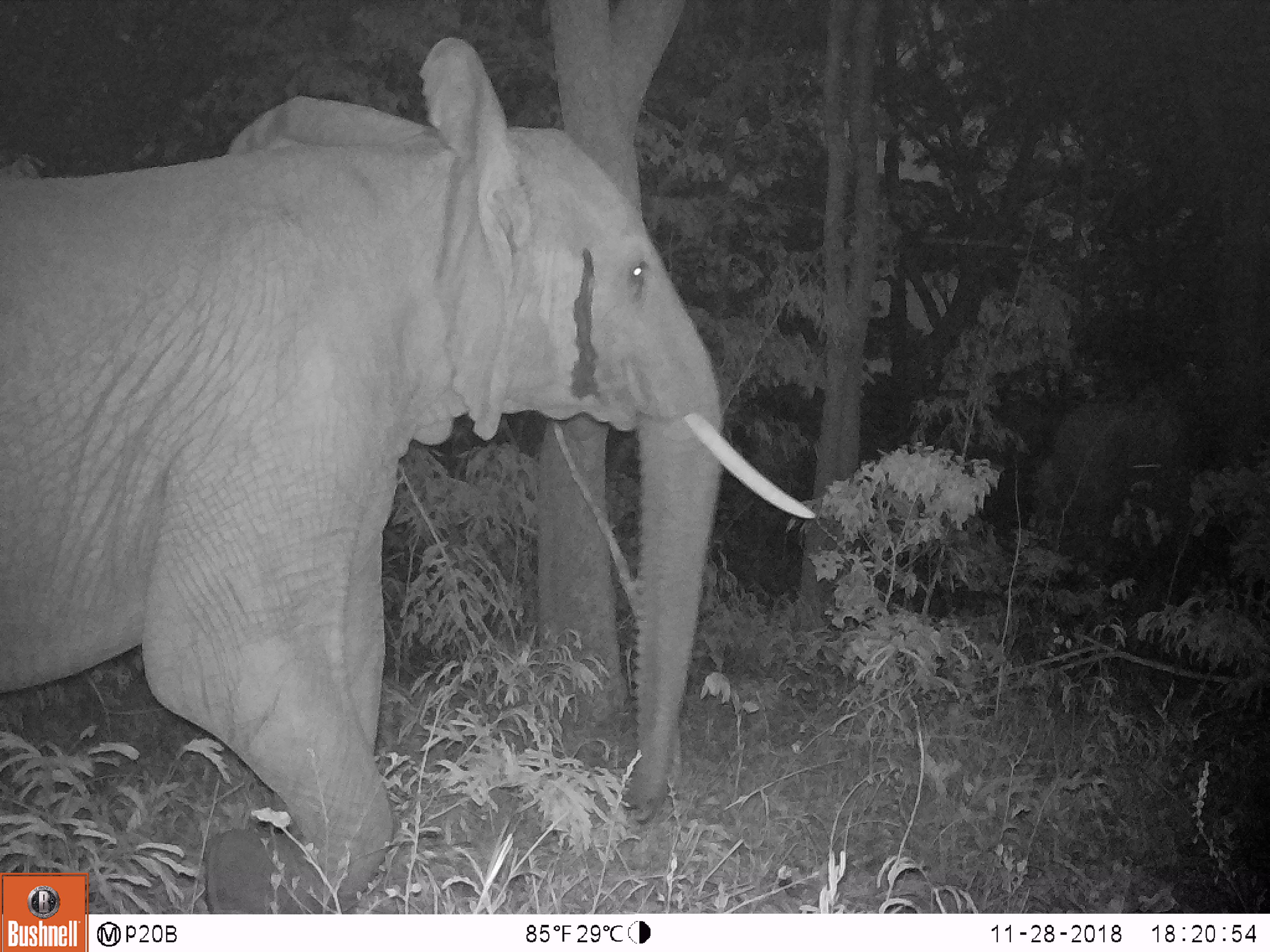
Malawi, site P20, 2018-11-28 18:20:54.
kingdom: Animalia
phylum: Chordata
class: Mammalia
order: Proboscidea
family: Elephantidae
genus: Loxodonta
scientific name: Loxodonta africana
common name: african savanna elephant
African savanna elephant (Loxodonta africana), count 1.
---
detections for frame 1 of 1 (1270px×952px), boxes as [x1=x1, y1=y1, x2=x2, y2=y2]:
african savanna elephant: [x1=3, y1=65, x2=818, y2=775]